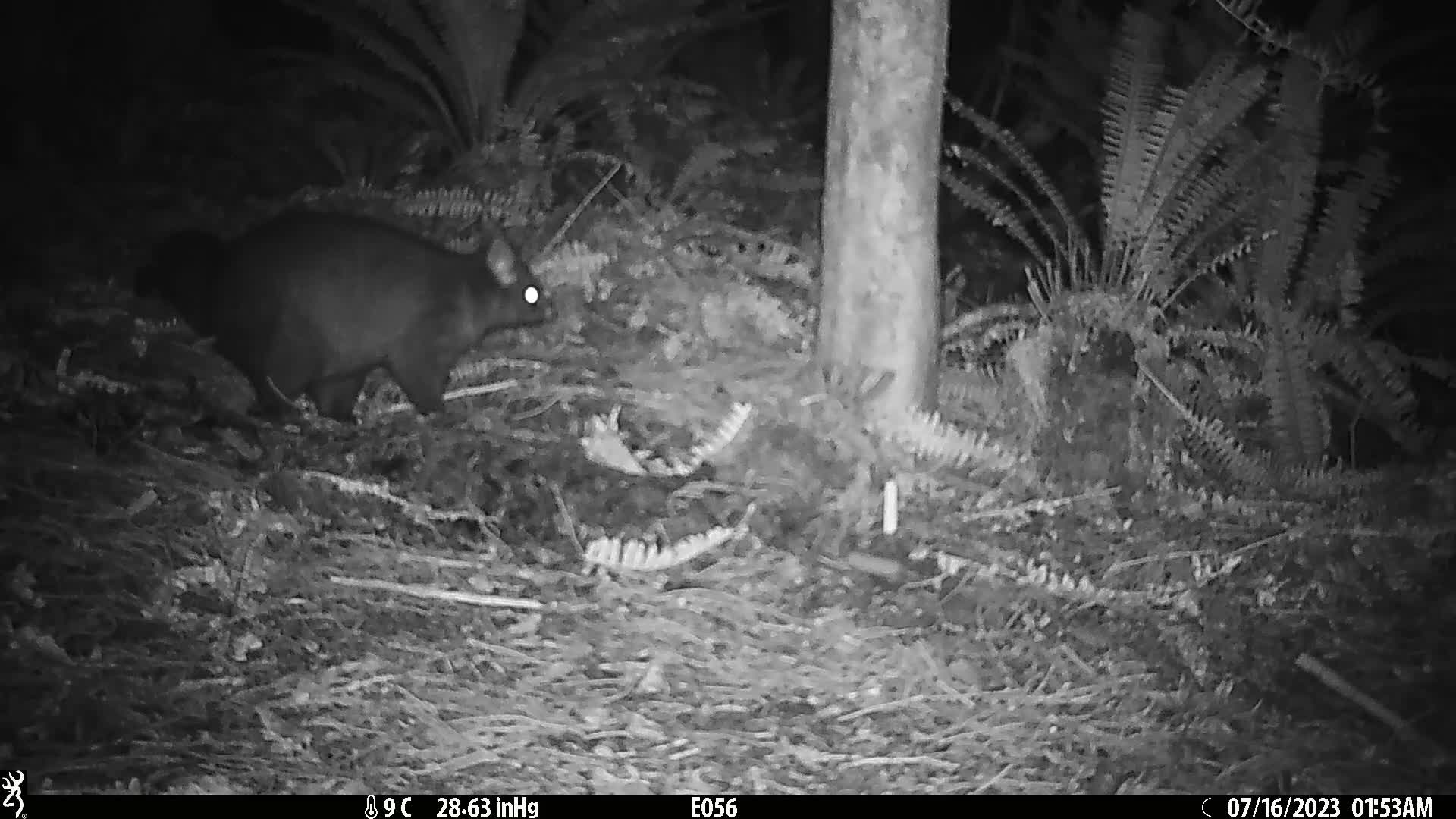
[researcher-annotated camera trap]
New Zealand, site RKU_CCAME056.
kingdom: Animalia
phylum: Chordata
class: Mammalia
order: Diprotodontia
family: Phalangeridae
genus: Trichosurus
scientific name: Trichosurus vulpecula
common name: common brushtail possum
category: possum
Possum (common brushtail possum) (Trichosurus vulpecula).